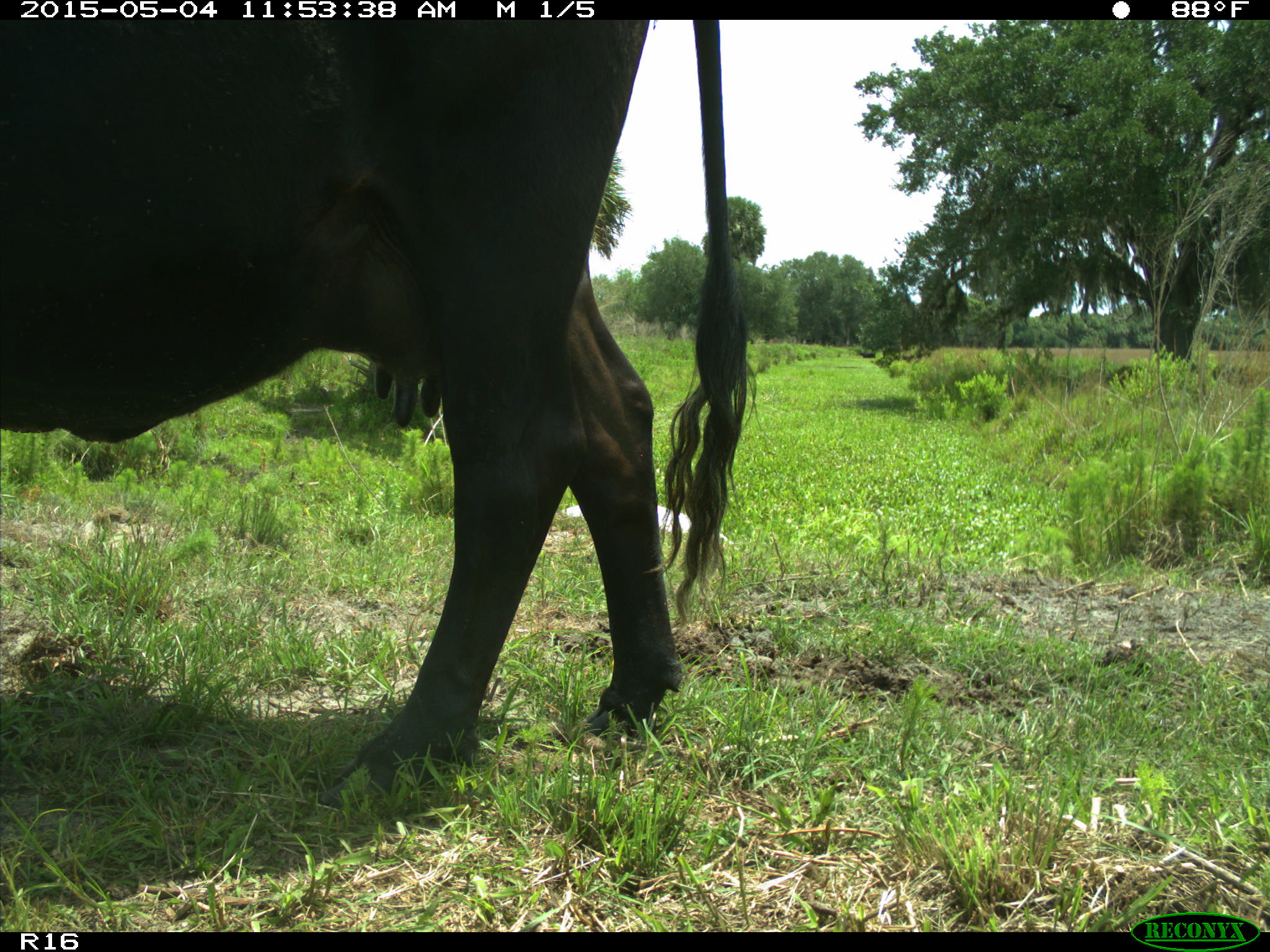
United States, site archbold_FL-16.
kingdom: Animalia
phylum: Chordata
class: Mammalia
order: Artiodactyla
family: Bovidae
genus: Bos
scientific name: Bos taurus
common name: domestic cow